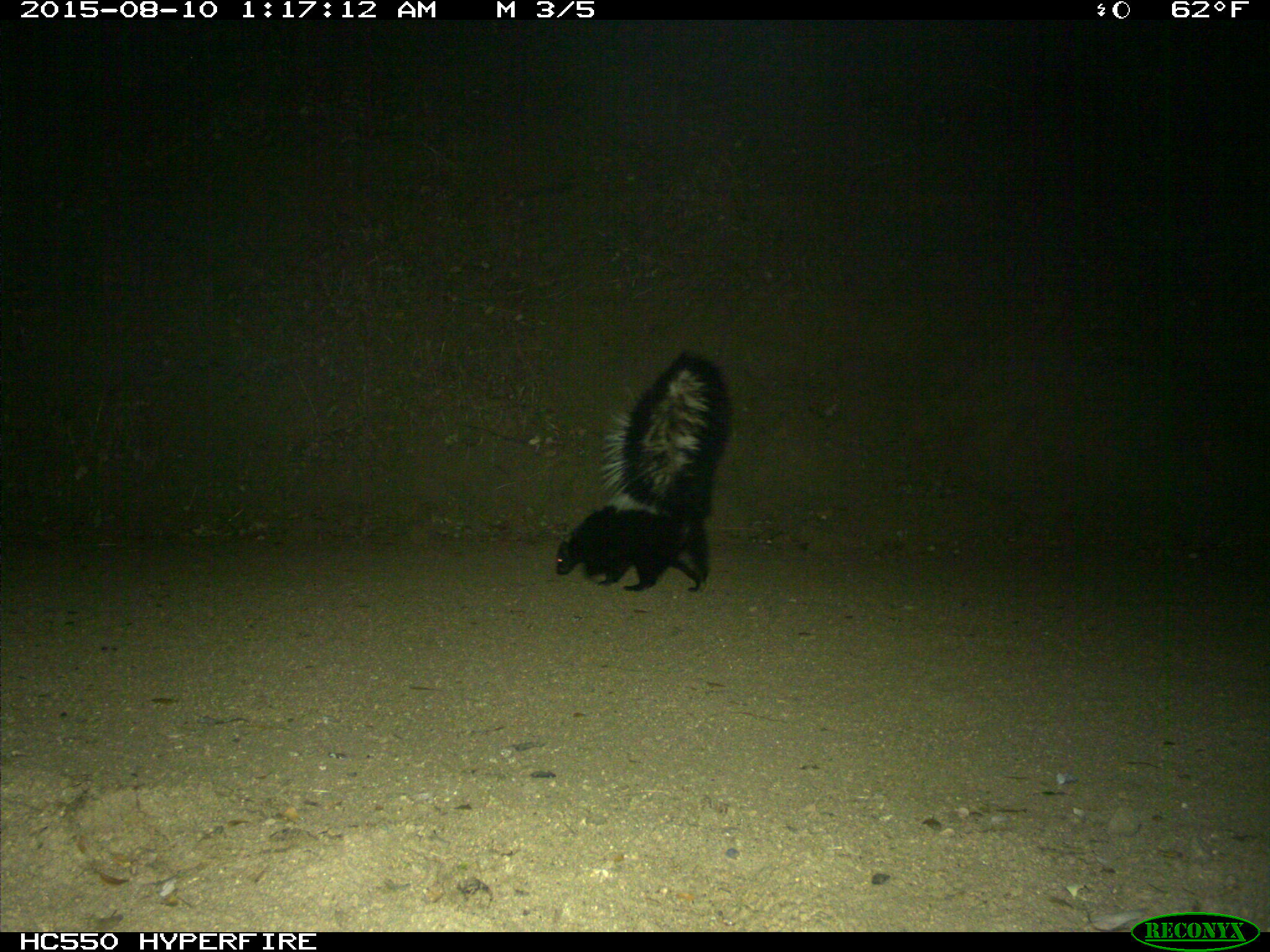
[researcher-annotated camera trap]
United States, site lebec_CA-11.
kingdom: Animalia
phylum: Chordata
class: Mammalia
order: Carnivora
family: Mephitidae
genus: Mephitis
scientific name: Mephitis mephitis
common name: striped skunk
Mephitis mephitis (striped skunk).